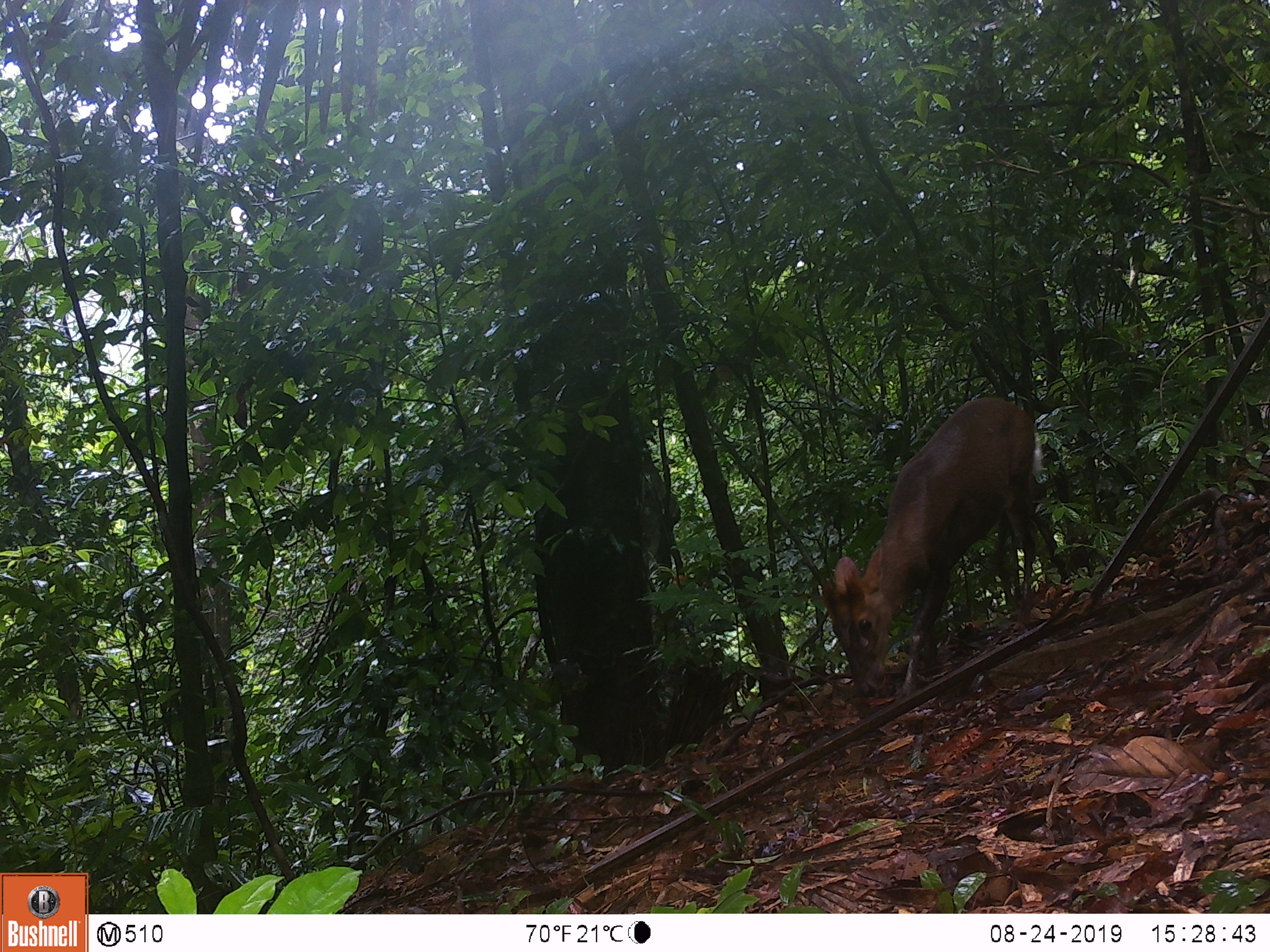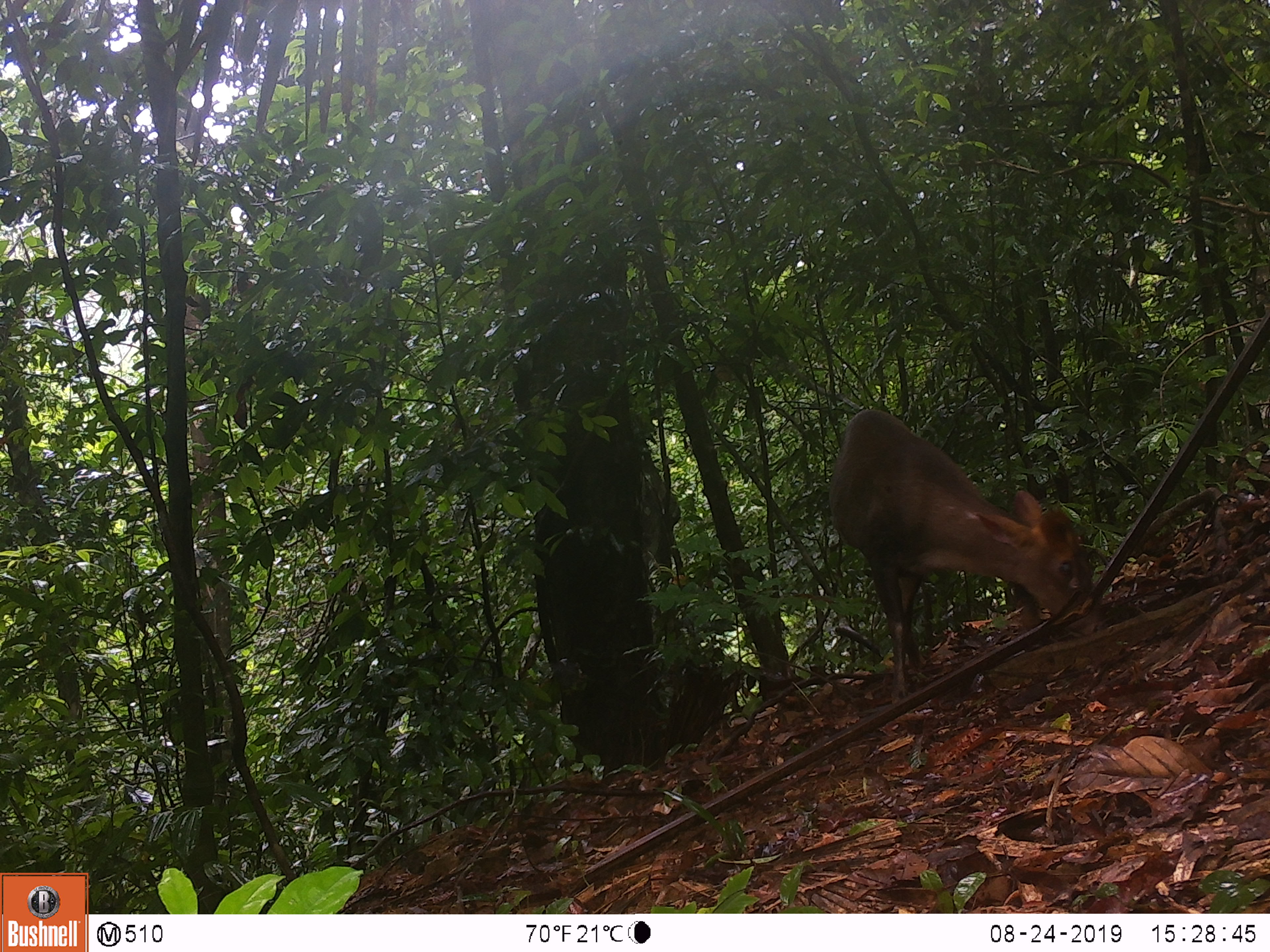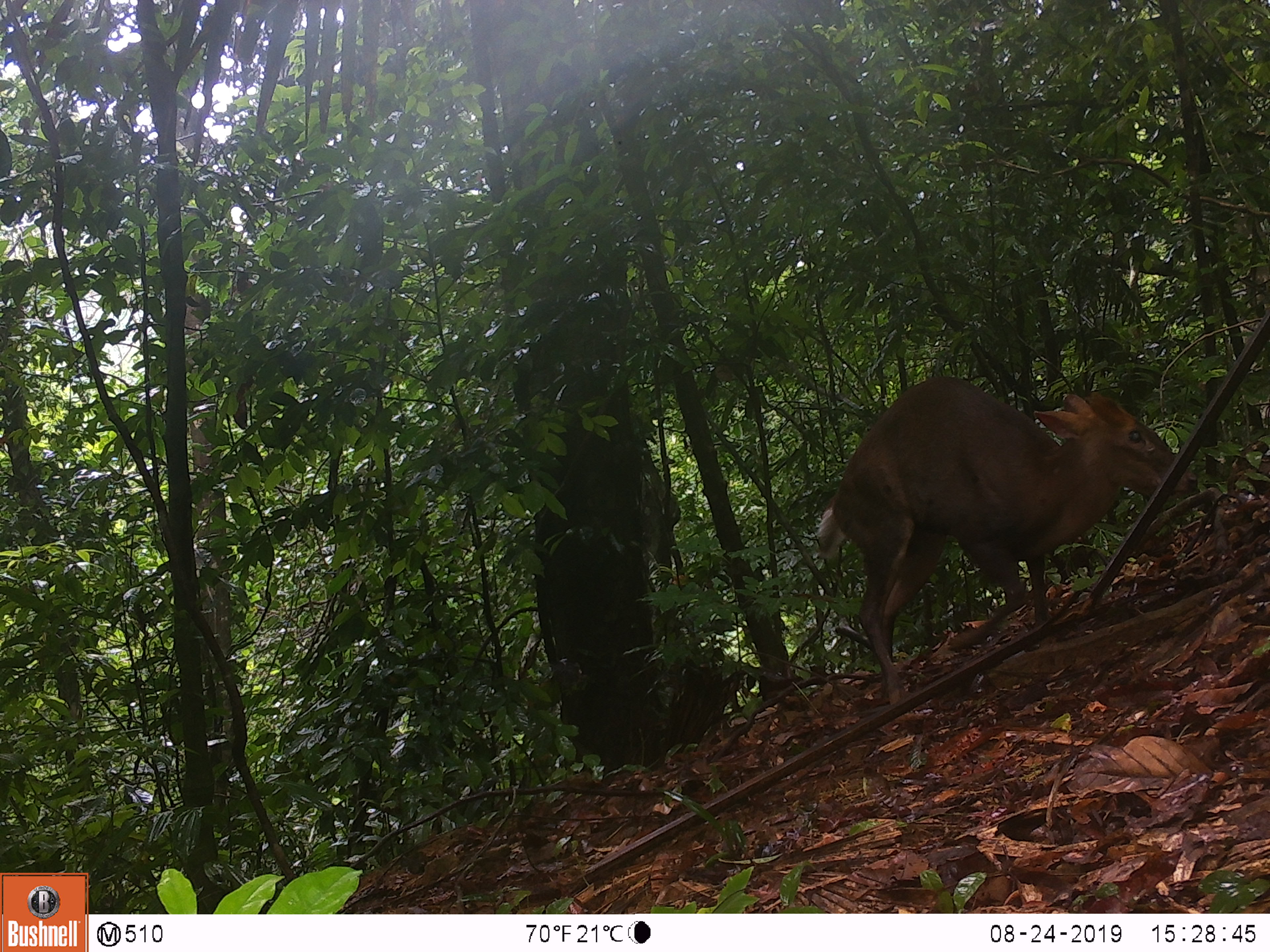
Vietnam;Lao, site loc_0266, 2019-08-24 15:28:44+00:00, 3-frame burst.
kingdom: Animalia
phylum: Chordata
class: Mammalia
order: Artiodactyla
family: Cervidae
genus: Muntiacus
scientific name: Muntiacus rooseveltorum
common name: roosevelt's muntjac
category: roosevelts muntjac group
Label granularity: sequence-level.